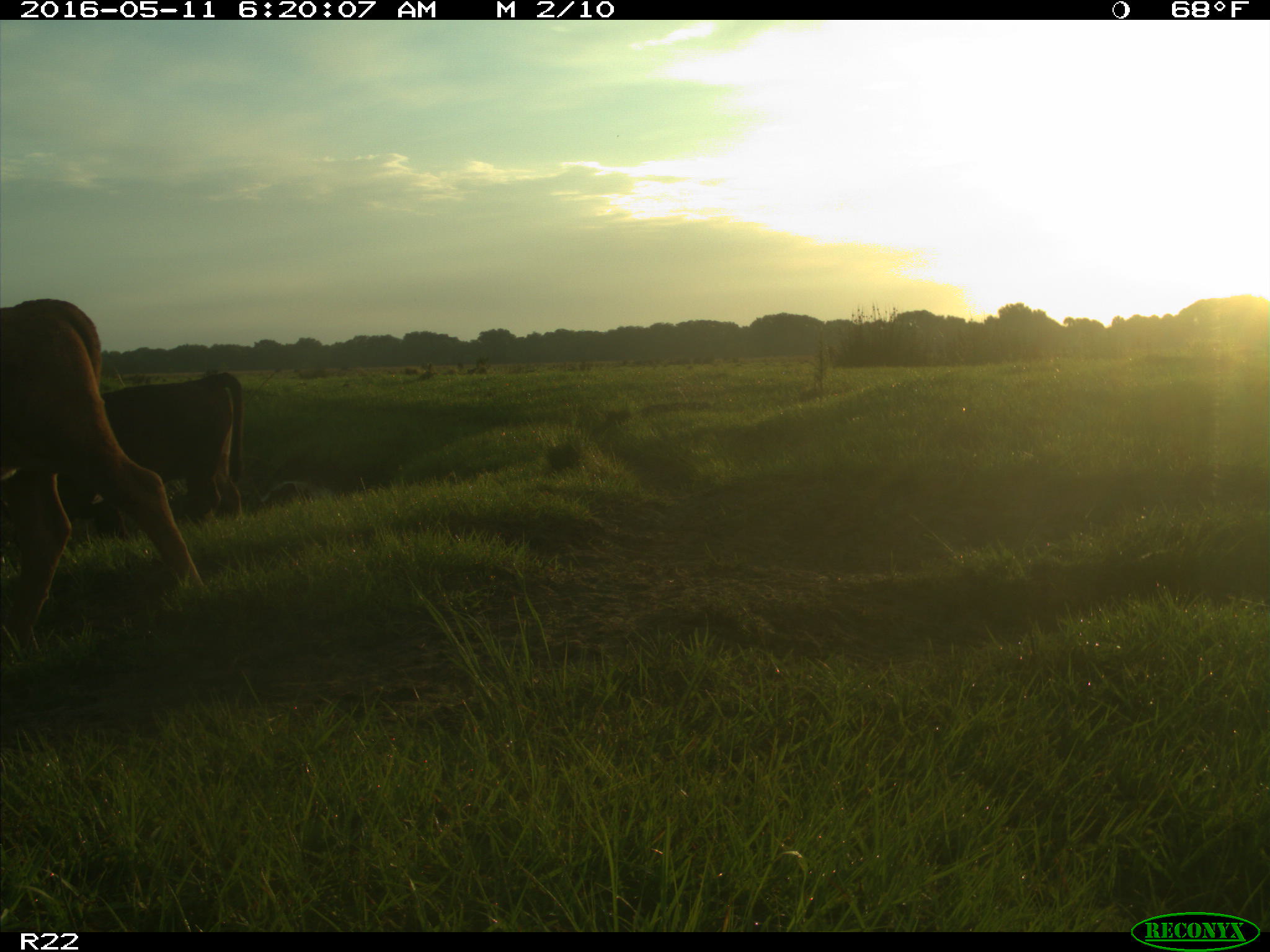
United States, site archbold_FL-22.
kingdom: Animalia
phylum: Chordata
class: Mammalia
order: Artiodactyla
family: Bovidae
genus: Bos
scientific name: Bos taurus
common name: domestic cow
Bos taurus (domestic cow).